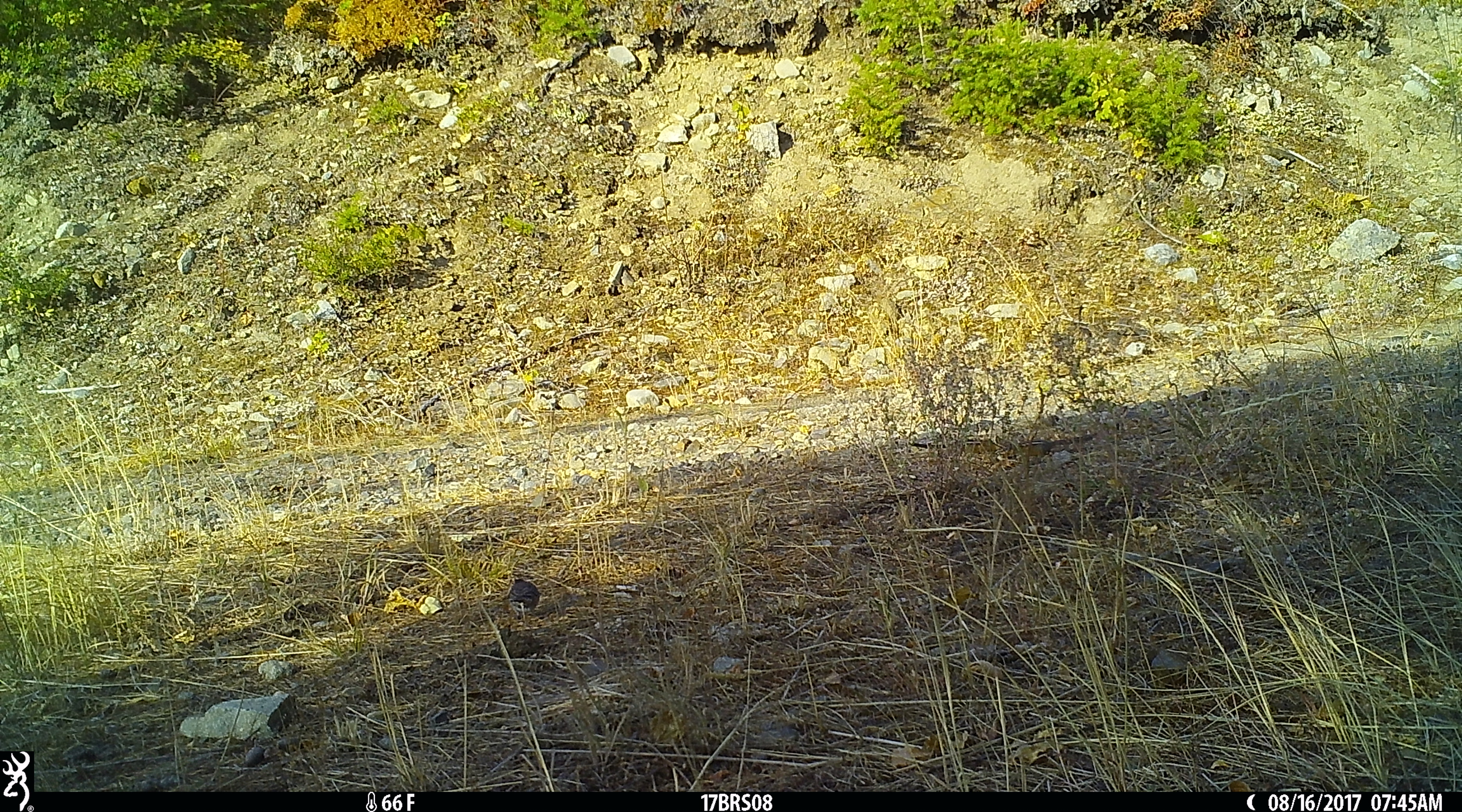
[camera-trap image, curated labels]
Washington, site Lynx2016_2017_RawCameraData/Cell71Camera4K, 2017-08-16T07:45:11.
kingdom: Animalia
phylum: Chordata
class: Aves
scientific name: Aves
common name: birds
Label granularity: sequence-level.